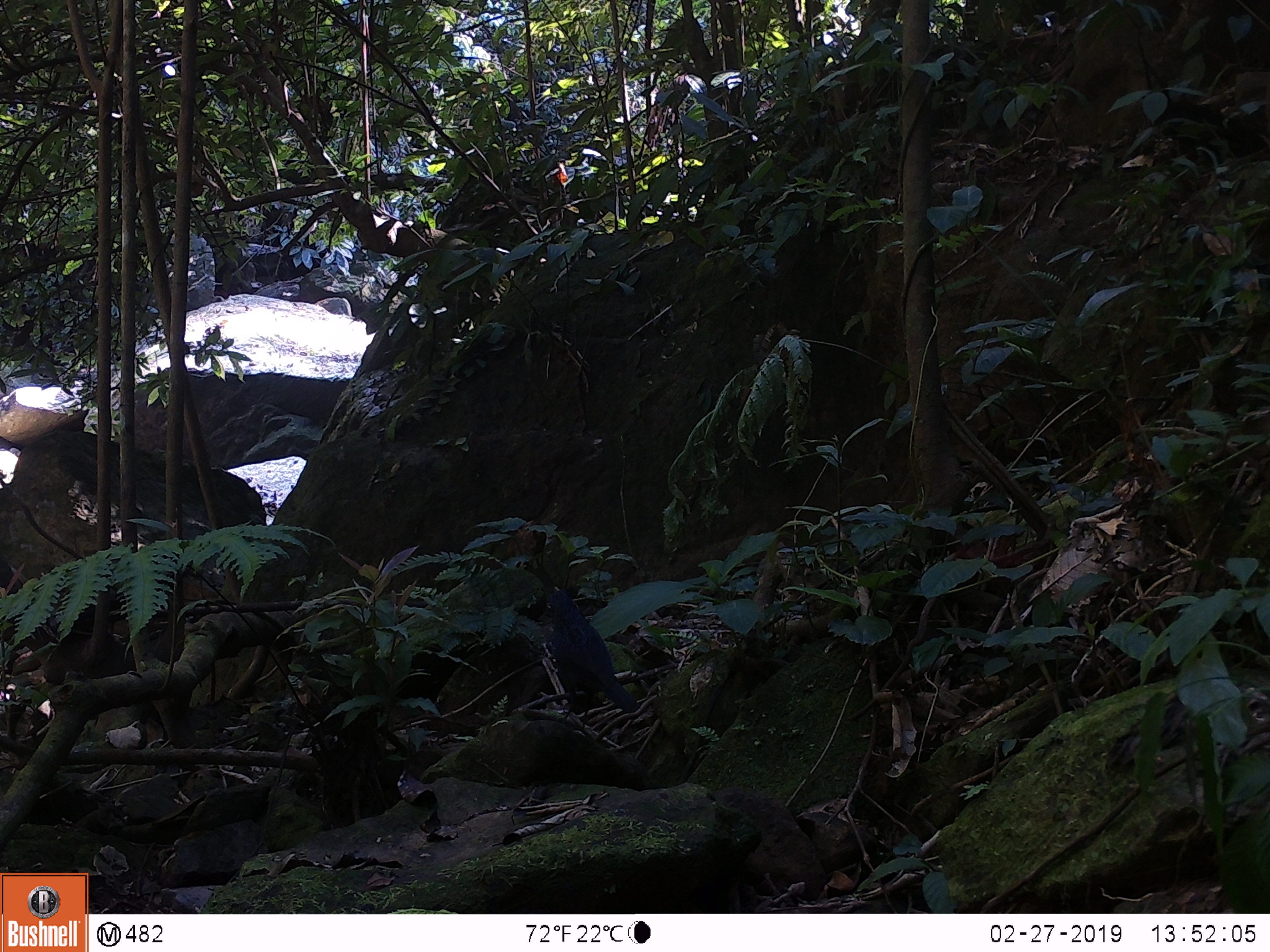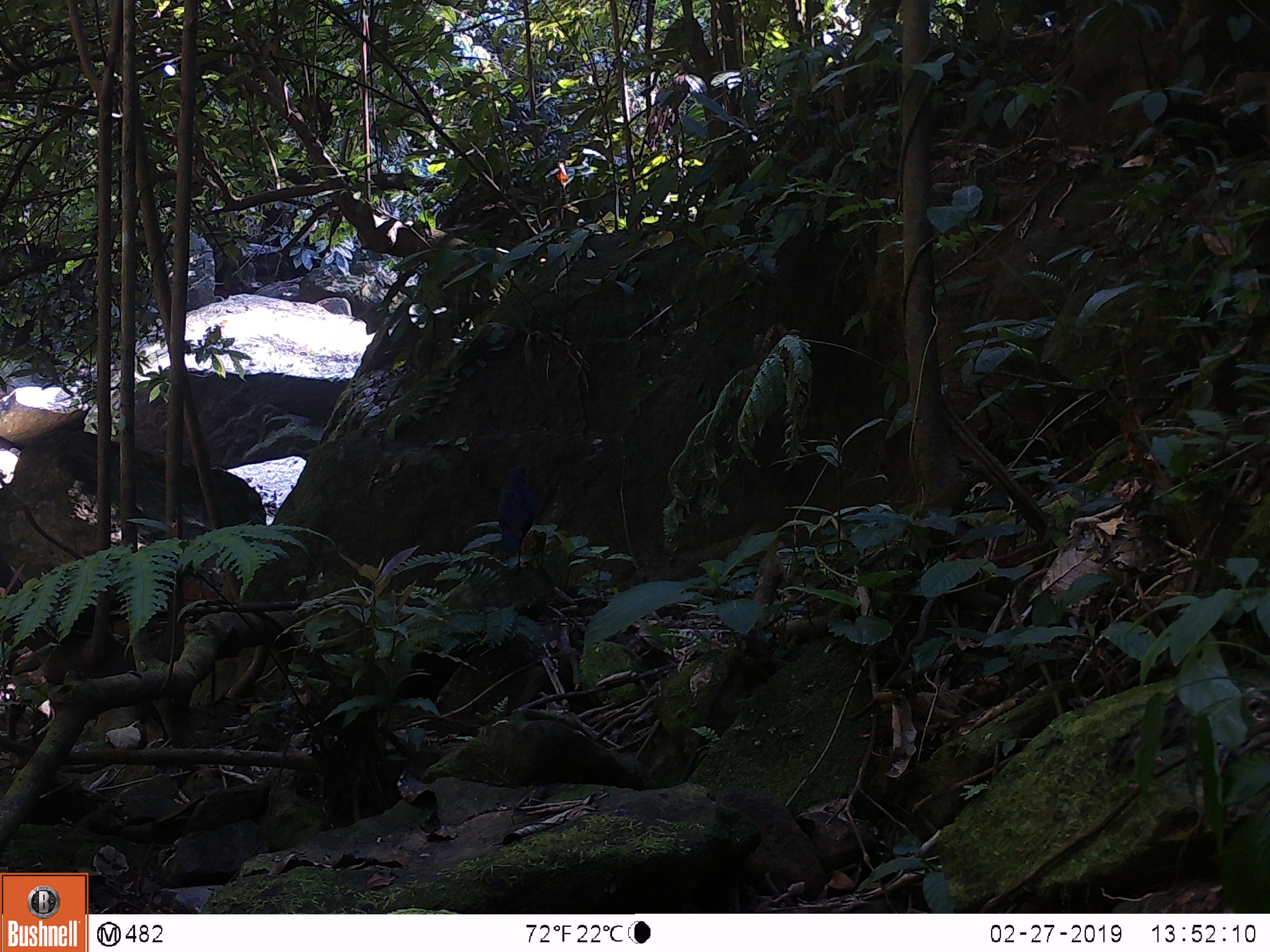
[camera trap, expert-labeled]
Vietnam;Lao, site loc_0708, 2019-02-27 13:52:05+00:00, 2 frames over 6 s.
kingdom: Animalia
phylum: Chordata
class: Aves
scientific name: Aves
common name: bird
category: unidentified bird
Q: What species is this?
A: Unidentified bird (bird) (Aves).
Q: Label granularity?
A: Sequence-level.